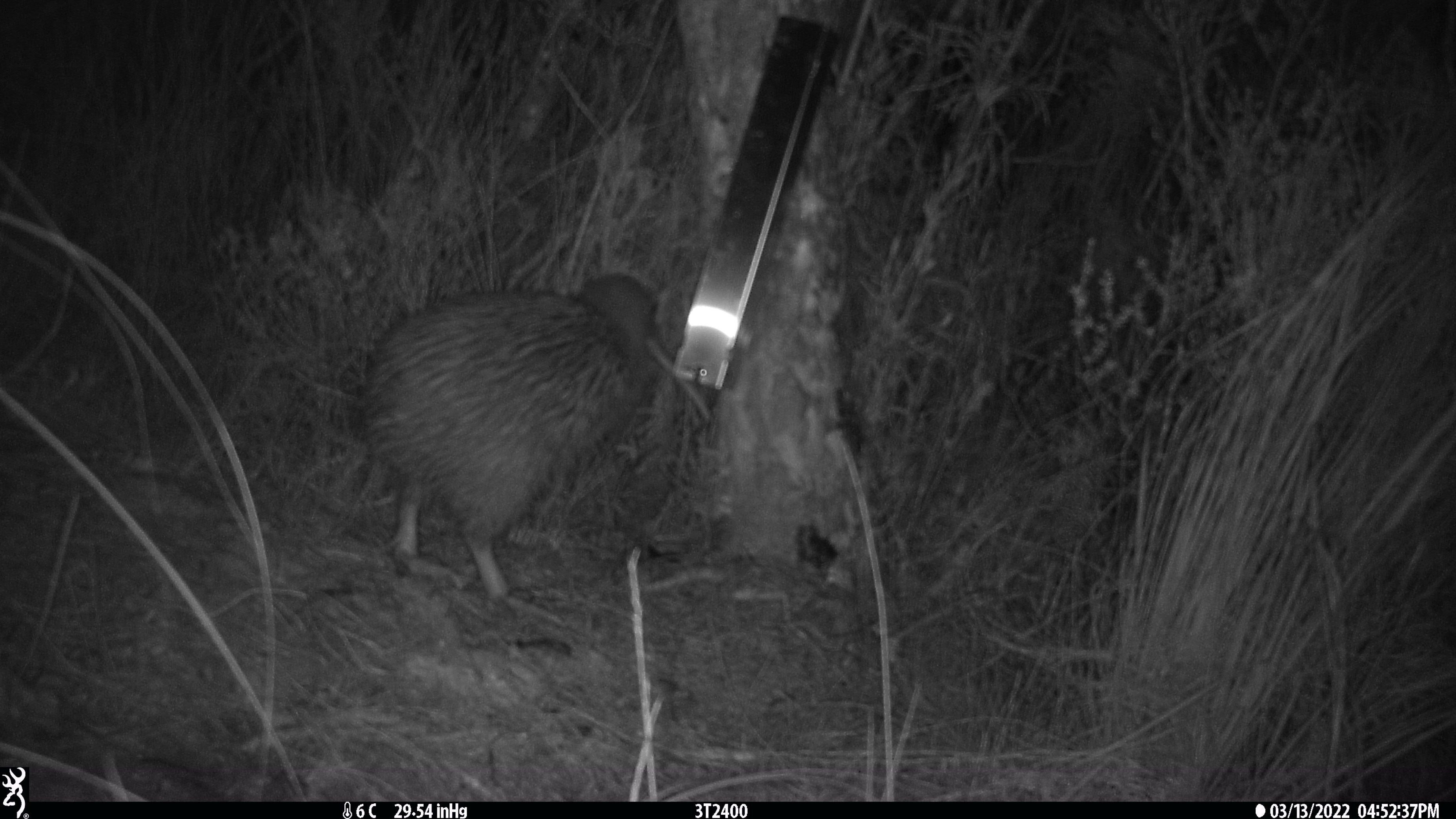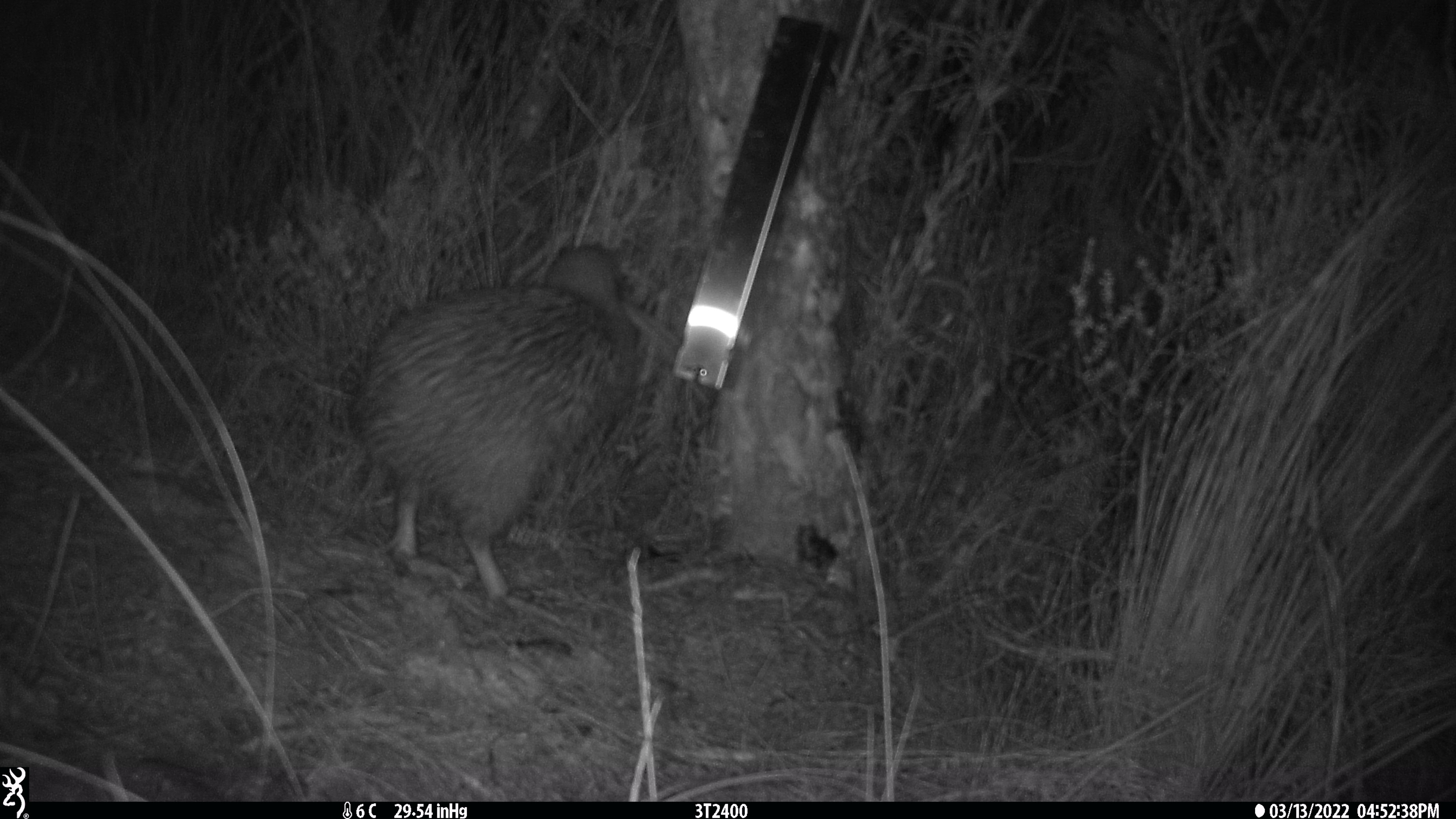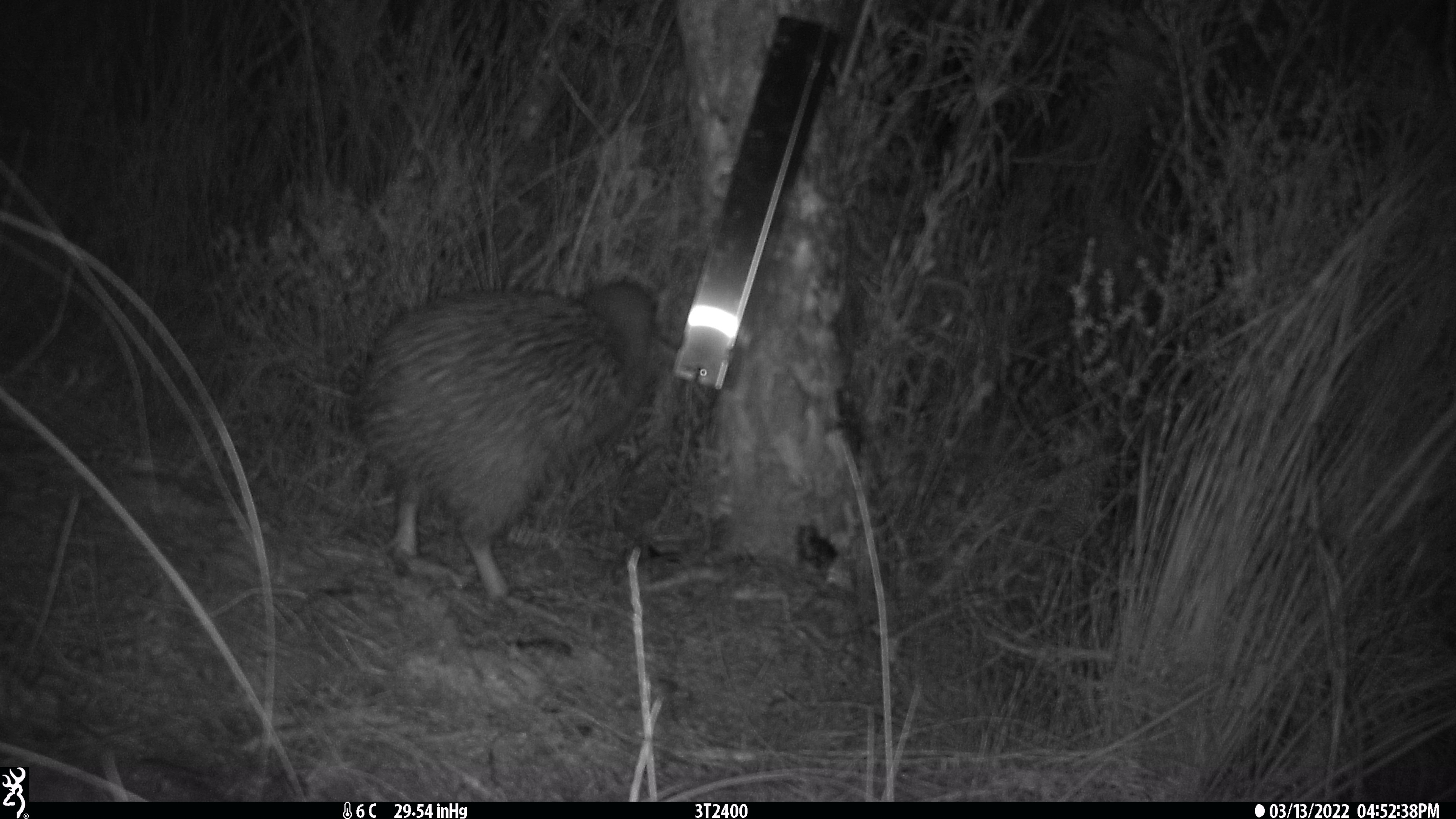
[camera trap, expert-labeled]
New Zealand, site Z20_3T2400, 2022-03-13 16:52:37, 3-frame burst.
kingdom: Animalia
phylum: Chordata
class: Aves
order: Apterygiformes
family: Apterygidae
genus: Apteryx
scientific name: Apteryx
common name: kiwi